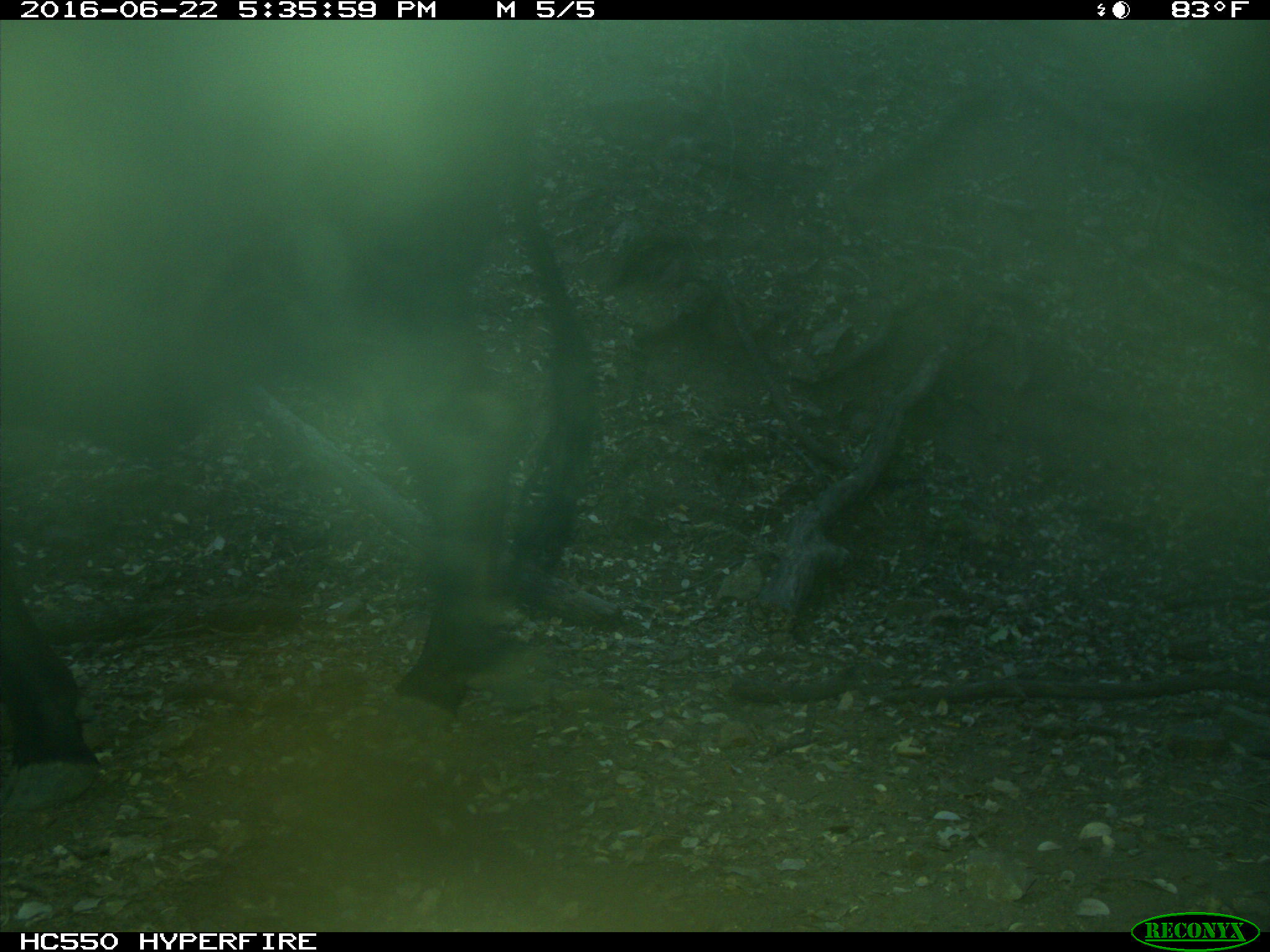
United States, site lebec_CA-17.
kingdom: Animalia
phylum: Chordata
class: Mammalia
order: Artiodactyla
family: Bovidae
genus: Bos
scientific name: Bos taurus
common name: domestic cow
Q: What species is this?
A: Bos taurus (domestic cow).